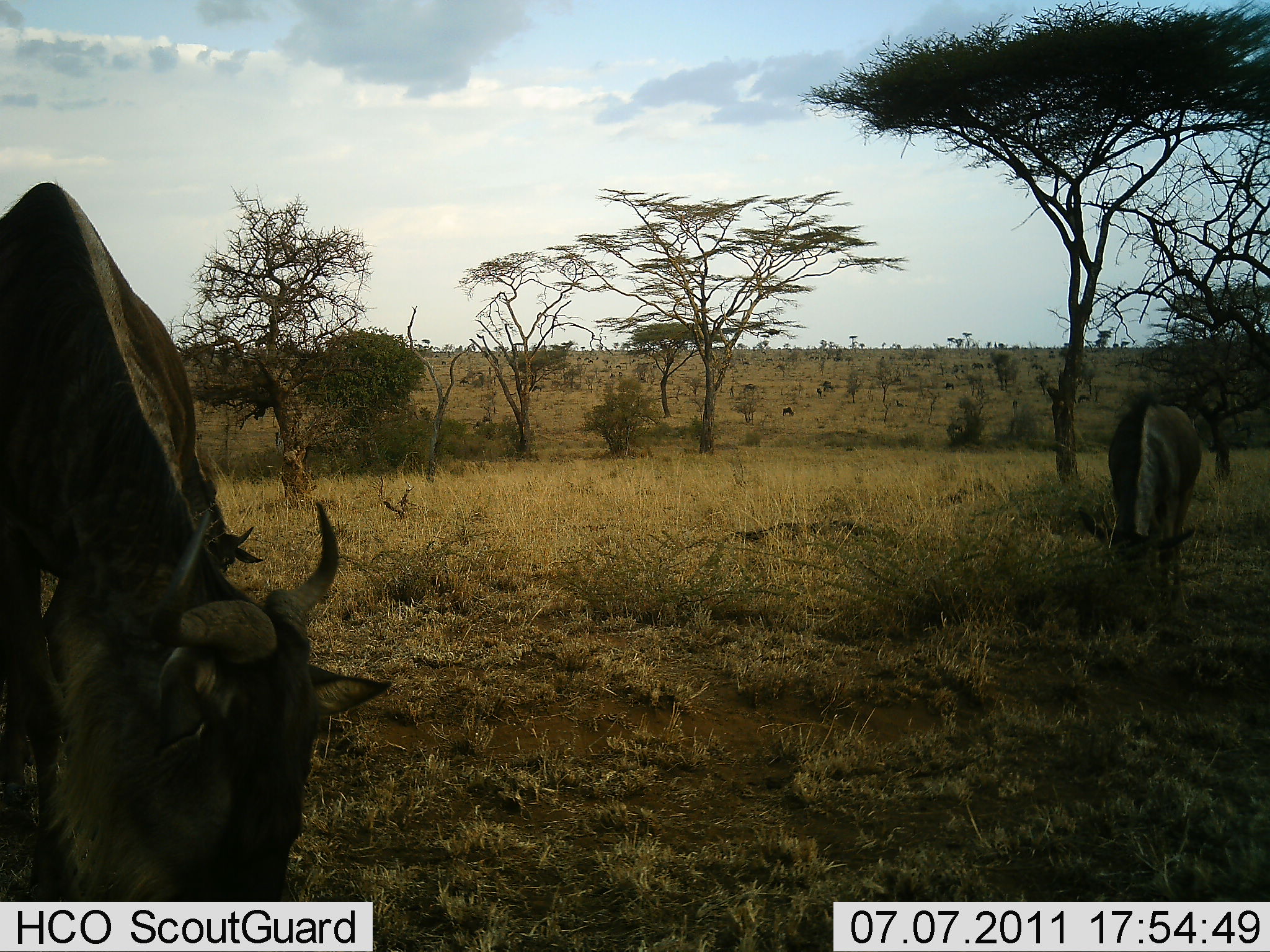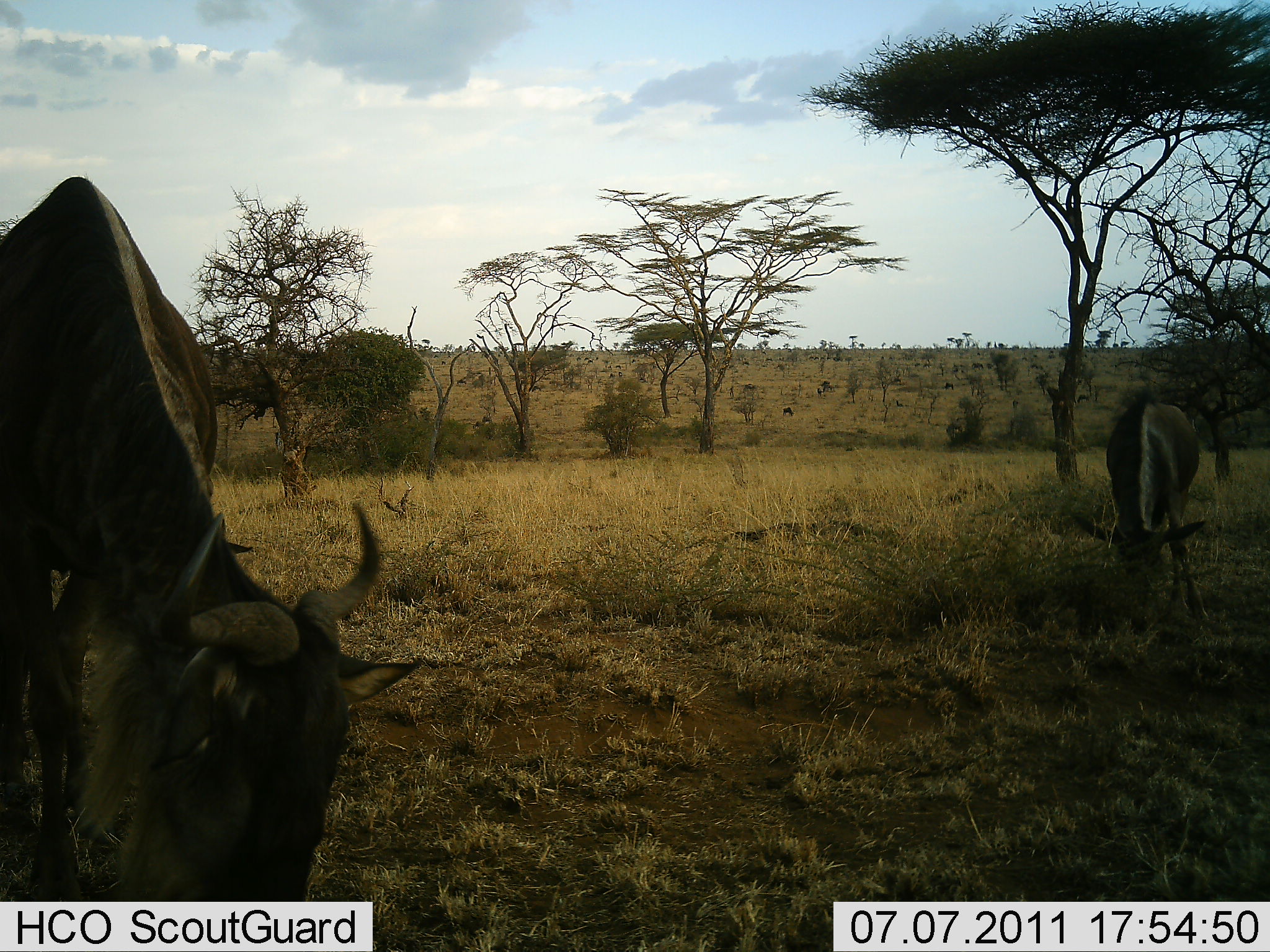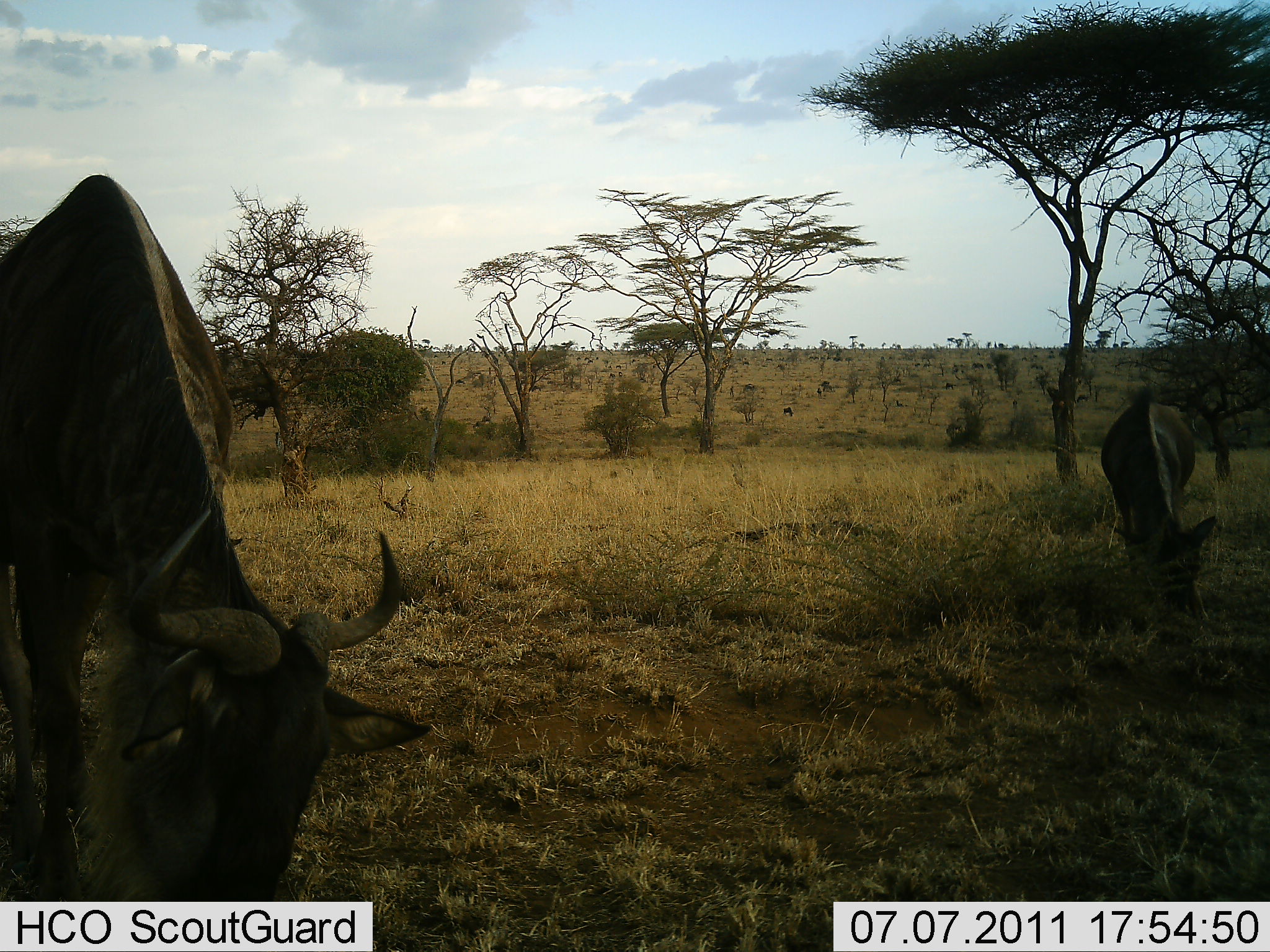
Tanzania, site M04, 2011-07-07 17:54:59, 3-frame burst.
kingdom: Animalia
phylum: Chordata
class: Mammalia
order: Artiodactyla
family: Bovidae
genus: Connochaetes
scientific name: Connochaetes taurinus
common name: blue wildebeest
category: wildebeest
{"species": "wildebeest (blue wildebeest) (Connochaetes taurinus)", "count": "2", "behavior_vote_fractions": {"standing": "27%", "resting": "0%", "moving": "9%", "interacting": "0%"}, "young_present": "0%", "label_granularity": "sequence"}